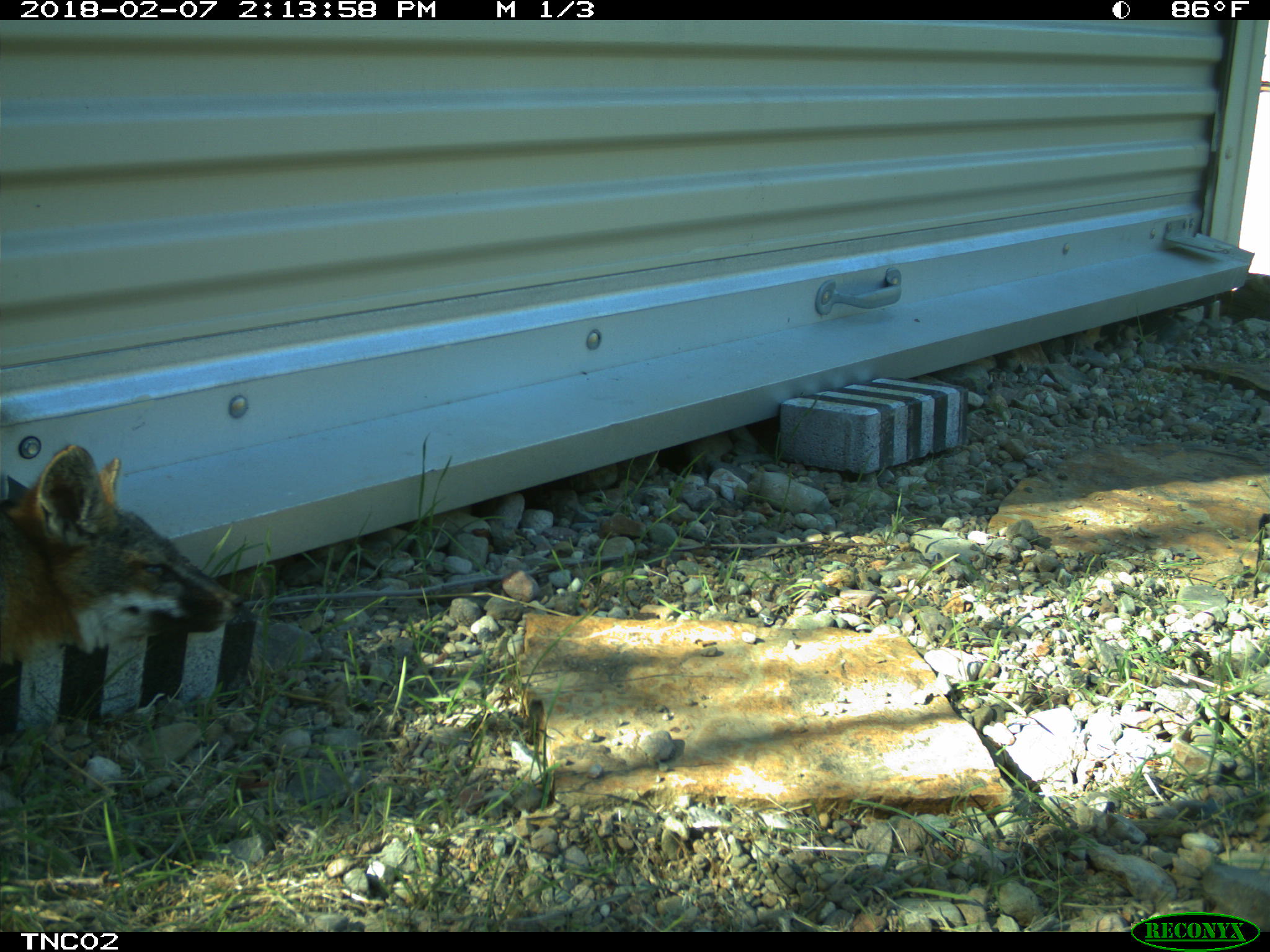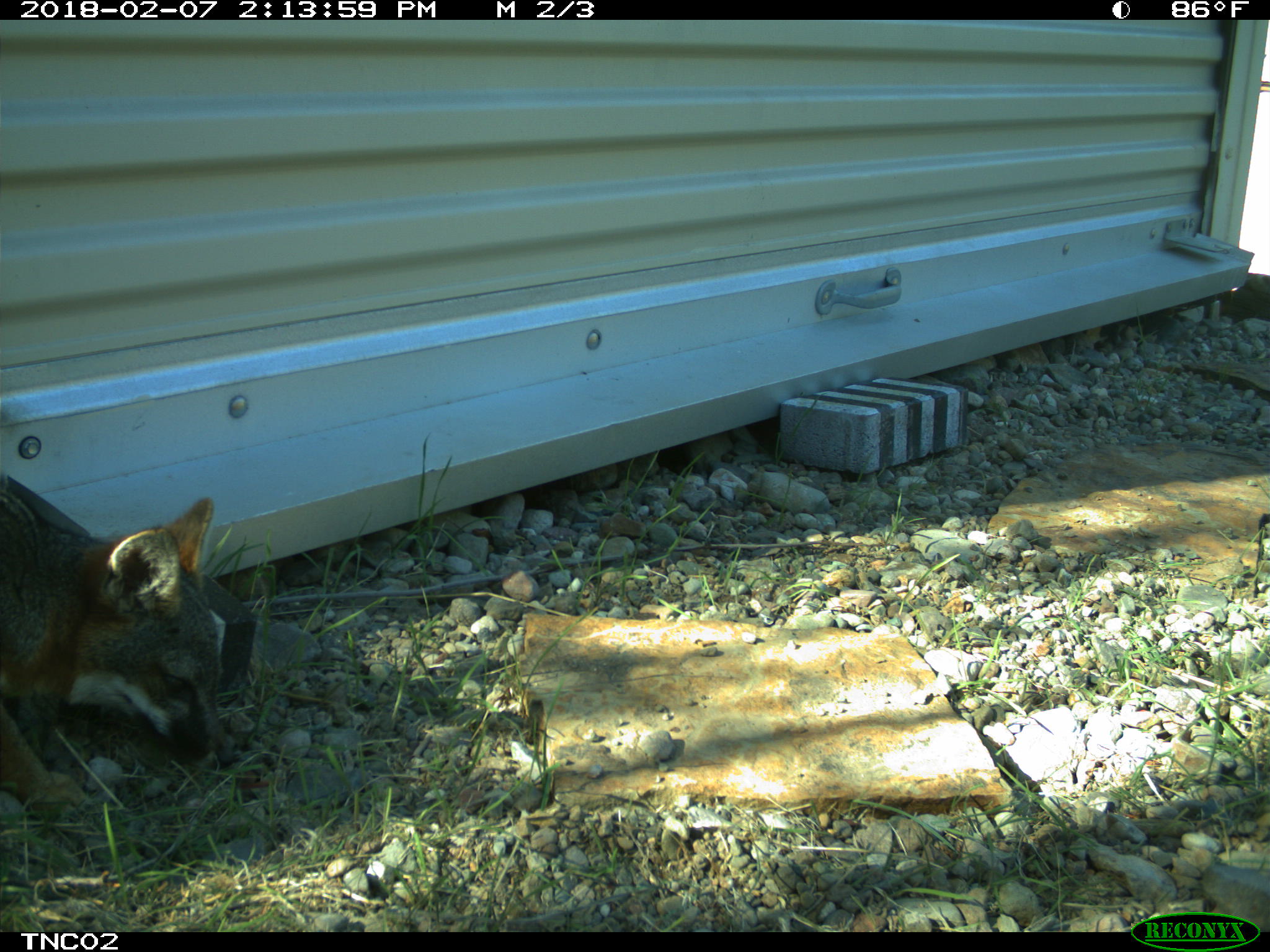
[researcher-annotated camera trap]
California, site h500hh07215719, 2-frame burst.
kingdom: Animalia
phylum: Chordata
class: Mammalia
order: Carnivora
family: Canidae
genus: Urocyon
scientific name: Urocyon littoralis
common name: island fox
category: fox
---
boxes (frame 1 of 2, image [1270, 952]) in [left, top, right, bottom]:
fox: [0, 441, 243, 663]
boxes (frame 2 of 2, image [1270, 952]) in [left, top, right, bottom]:
fox: [0, 467, 234, 815]